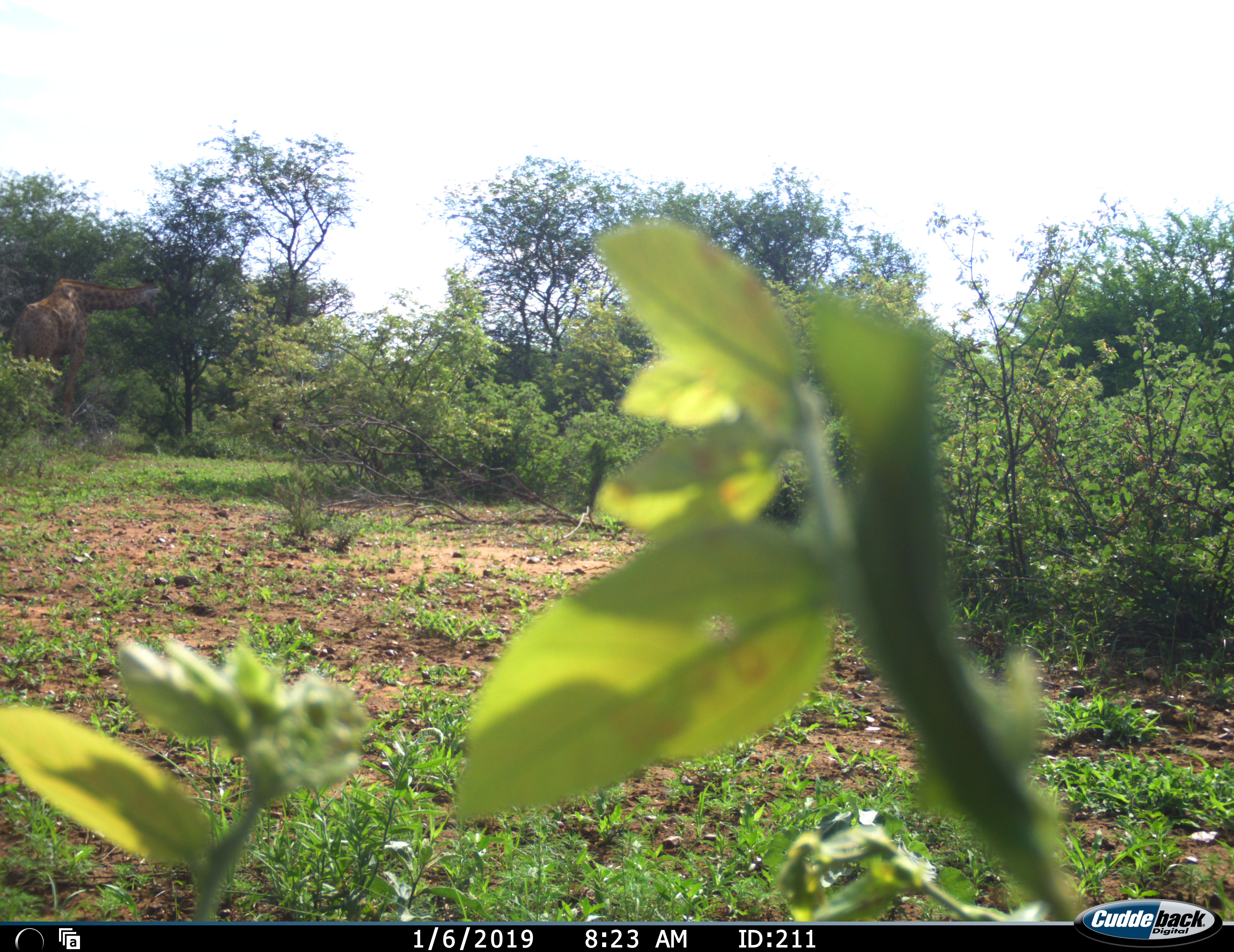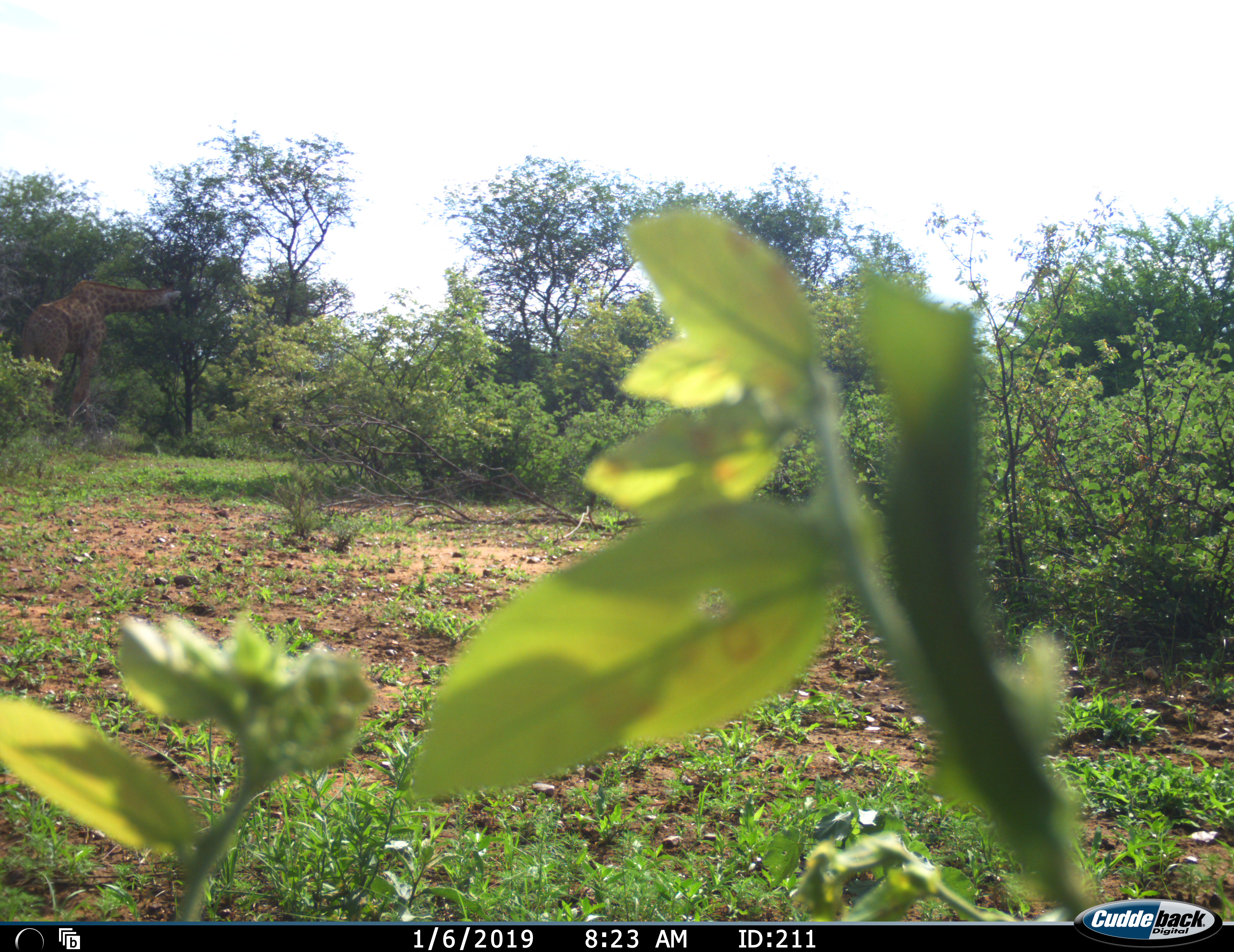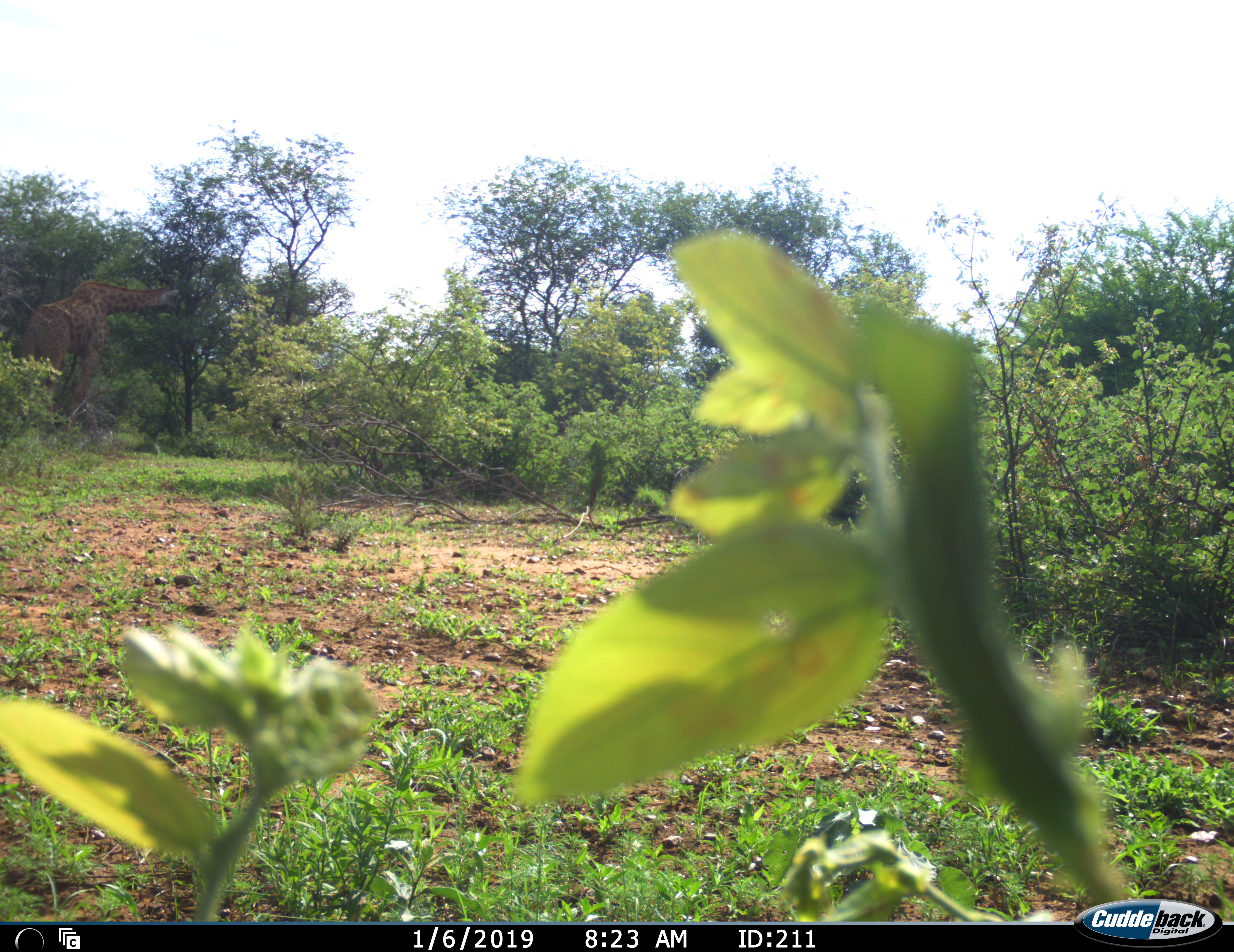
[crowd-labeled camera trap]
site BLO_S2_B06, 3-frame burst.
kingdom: Animalia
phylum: Chordata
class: Mammalia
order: Artiodactyla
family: Giraffidae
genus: Giraffa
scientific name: Giraffa camelopardalis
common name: giraffe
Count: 1.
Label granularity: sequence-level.